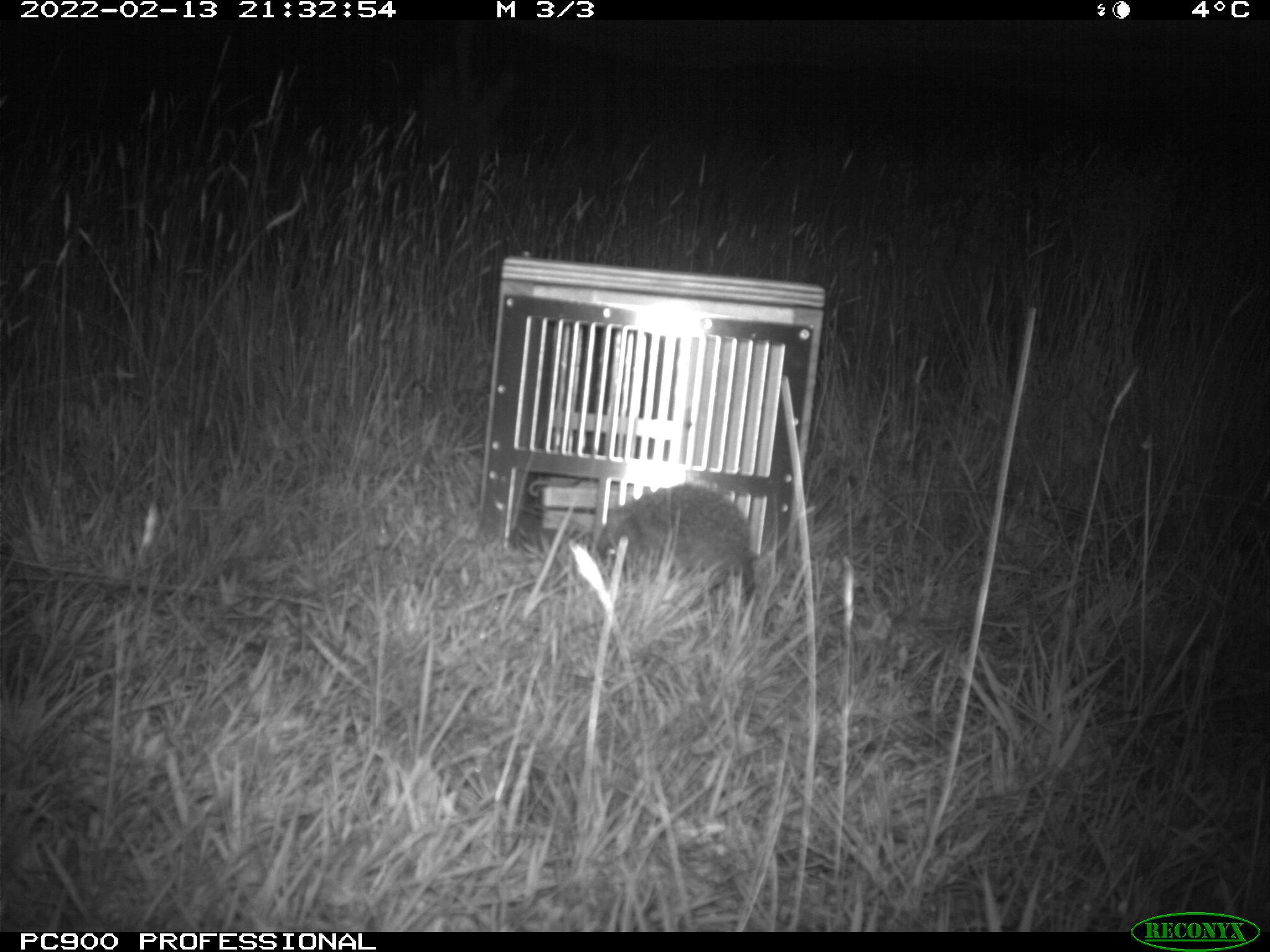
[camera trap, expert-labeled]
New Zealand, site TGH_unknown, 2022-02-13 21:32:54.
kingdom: Animalia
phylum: Chordata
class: Mammalia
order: Eulipotyphla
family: Erinaceidae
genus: Erinaceus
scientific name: Erinaceus europaeus europaeus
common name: european hedgehog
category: hedgehog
Hedgehog (european hedgehog) (Erinaceus europaeus europaeus).